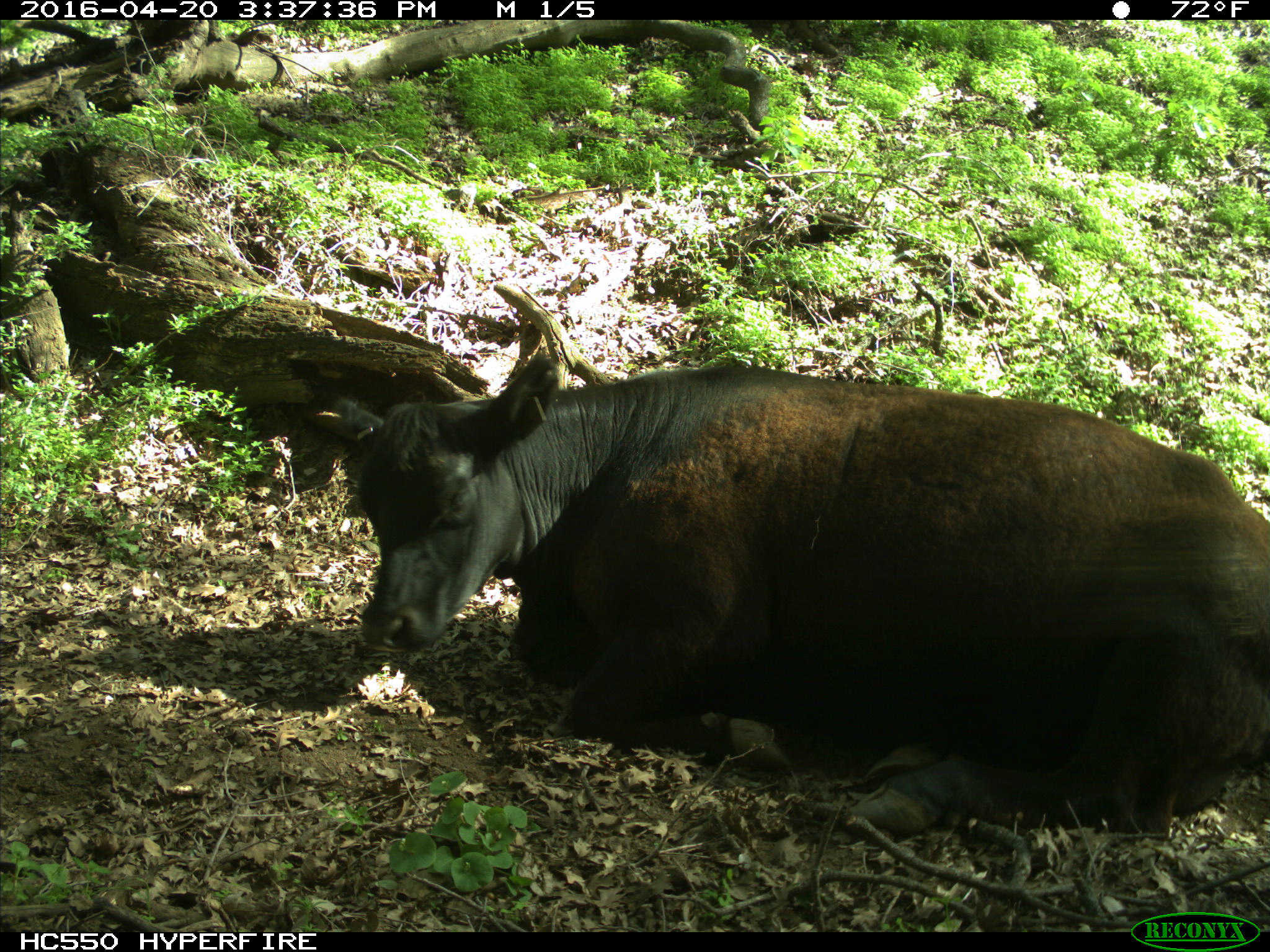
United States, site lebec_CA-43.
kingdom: Animalia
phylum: Chordata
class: Mammalia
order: Artiodactyla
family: Bovidae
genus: Bos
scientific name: Bos taurus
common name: domestic cow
Bos taurus (domestic cow).